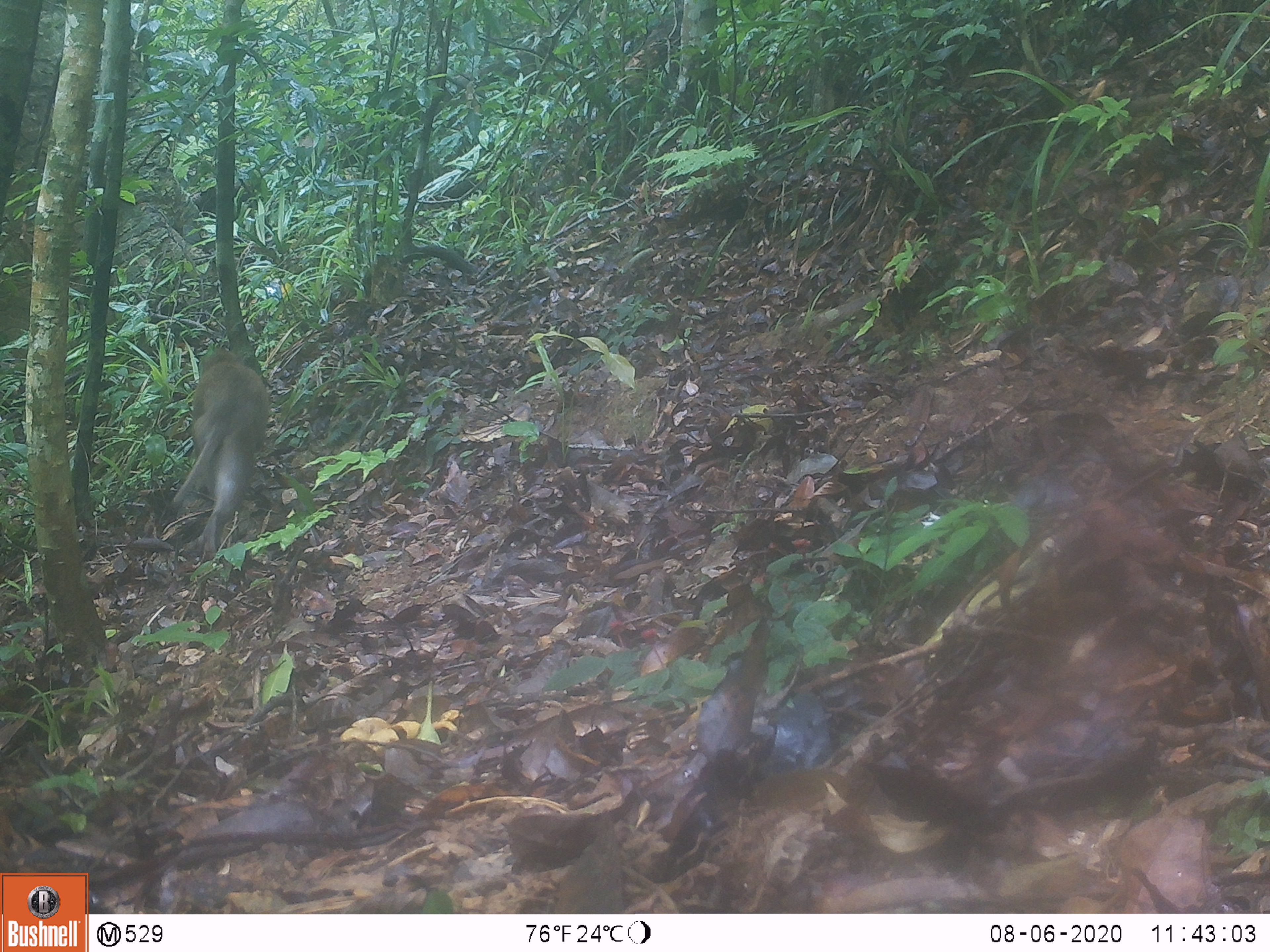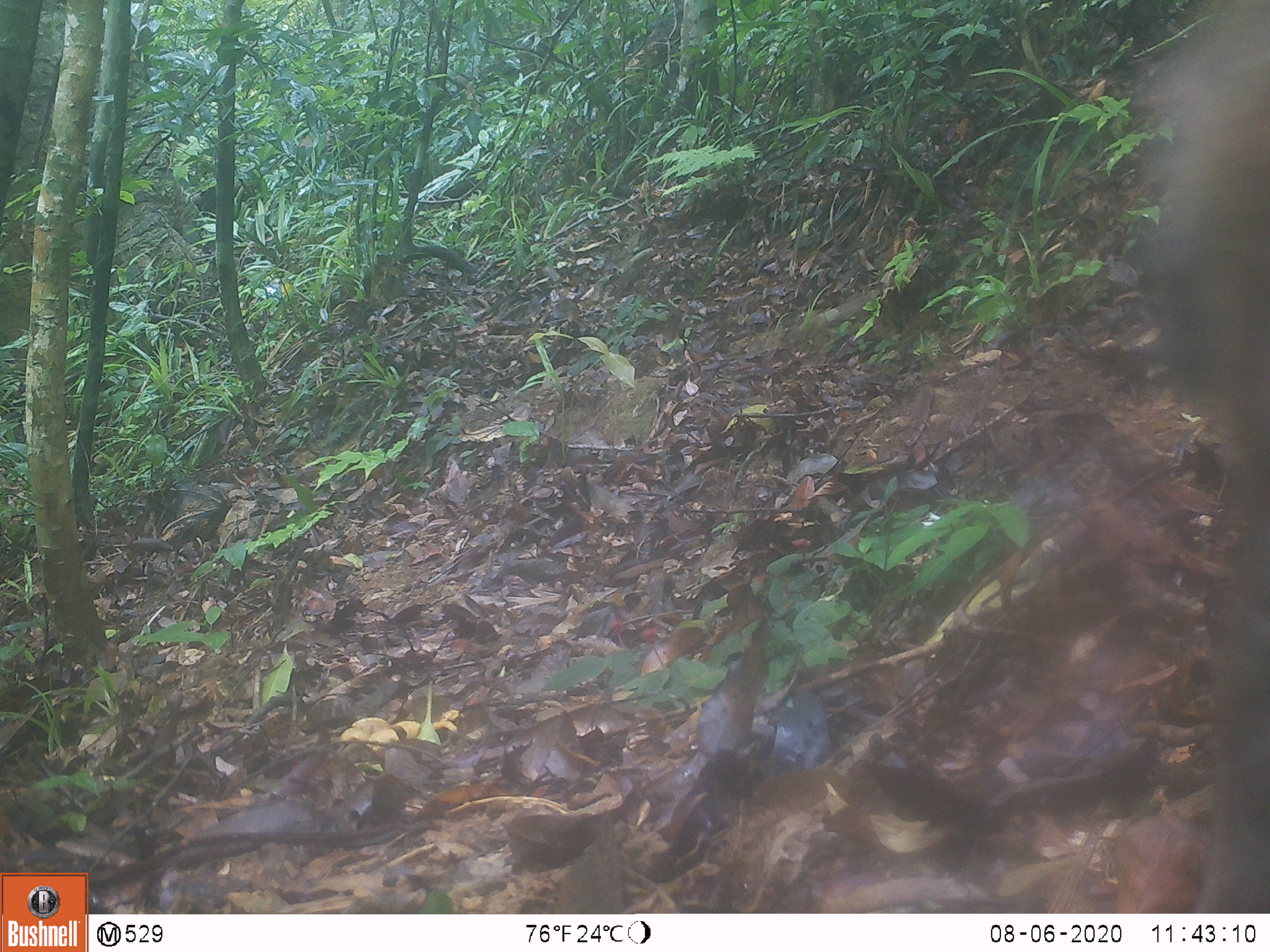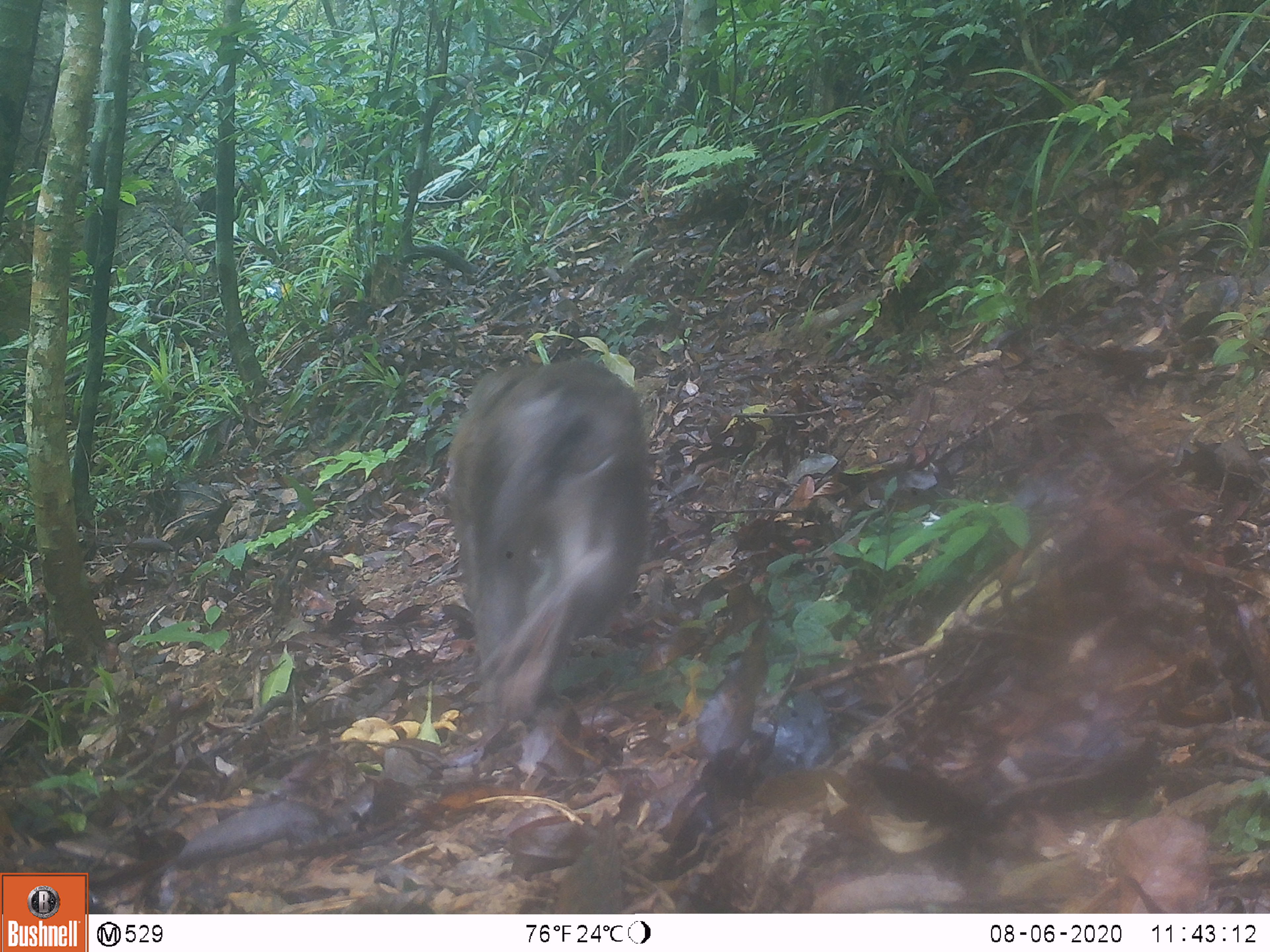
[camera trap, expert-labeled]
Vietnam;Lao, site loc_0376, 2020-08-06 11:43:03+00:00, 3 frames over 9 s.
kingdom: Animalia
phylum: Chordata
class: Mammalia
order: Primates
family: Cercopithecidae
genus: Macaca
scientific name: Macaca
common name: macaques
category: assam or rhesus macaque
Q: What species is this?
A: Assam or rhesus macaque (macaques) (Macaca).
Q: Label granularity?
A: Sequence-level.